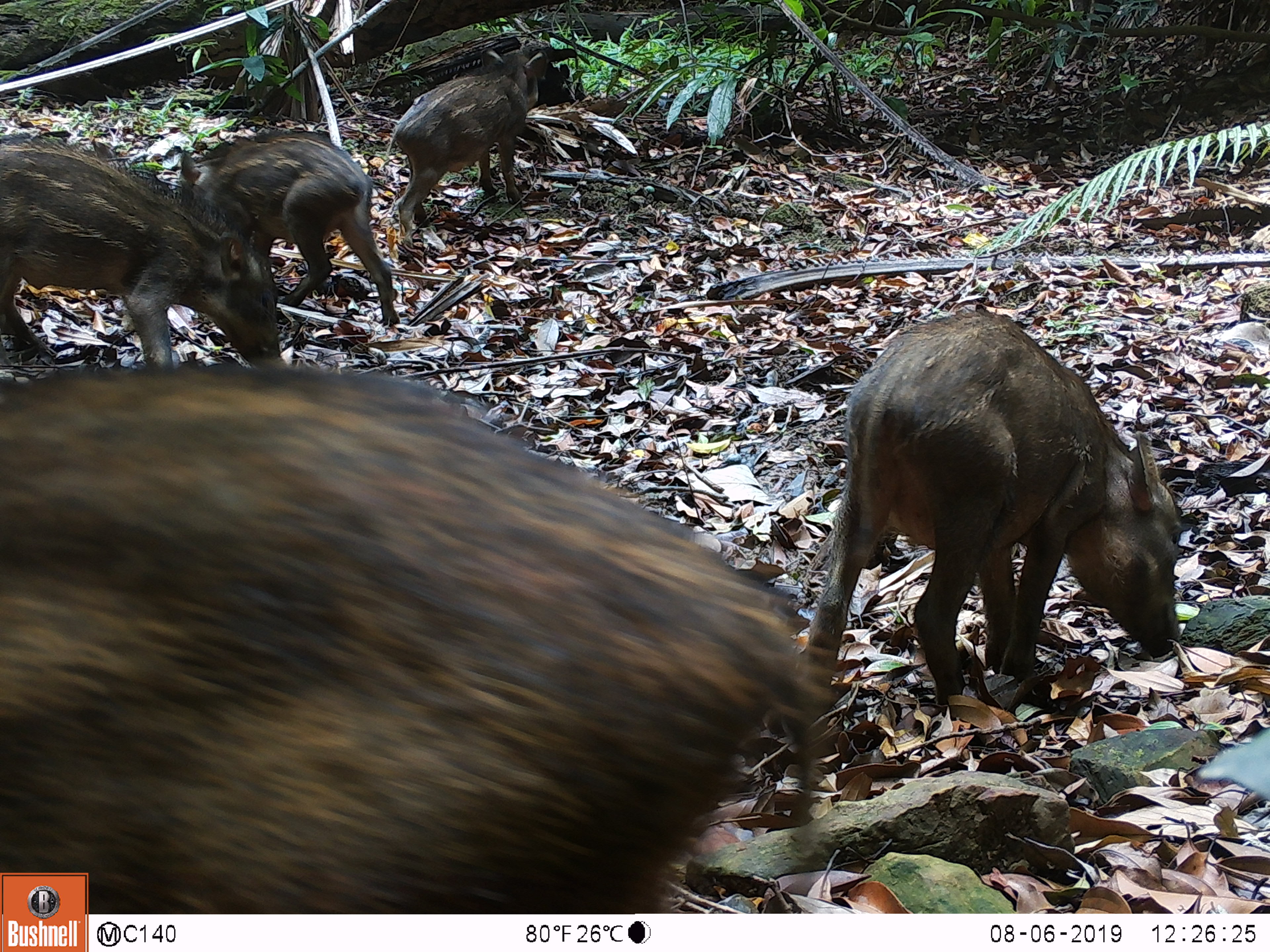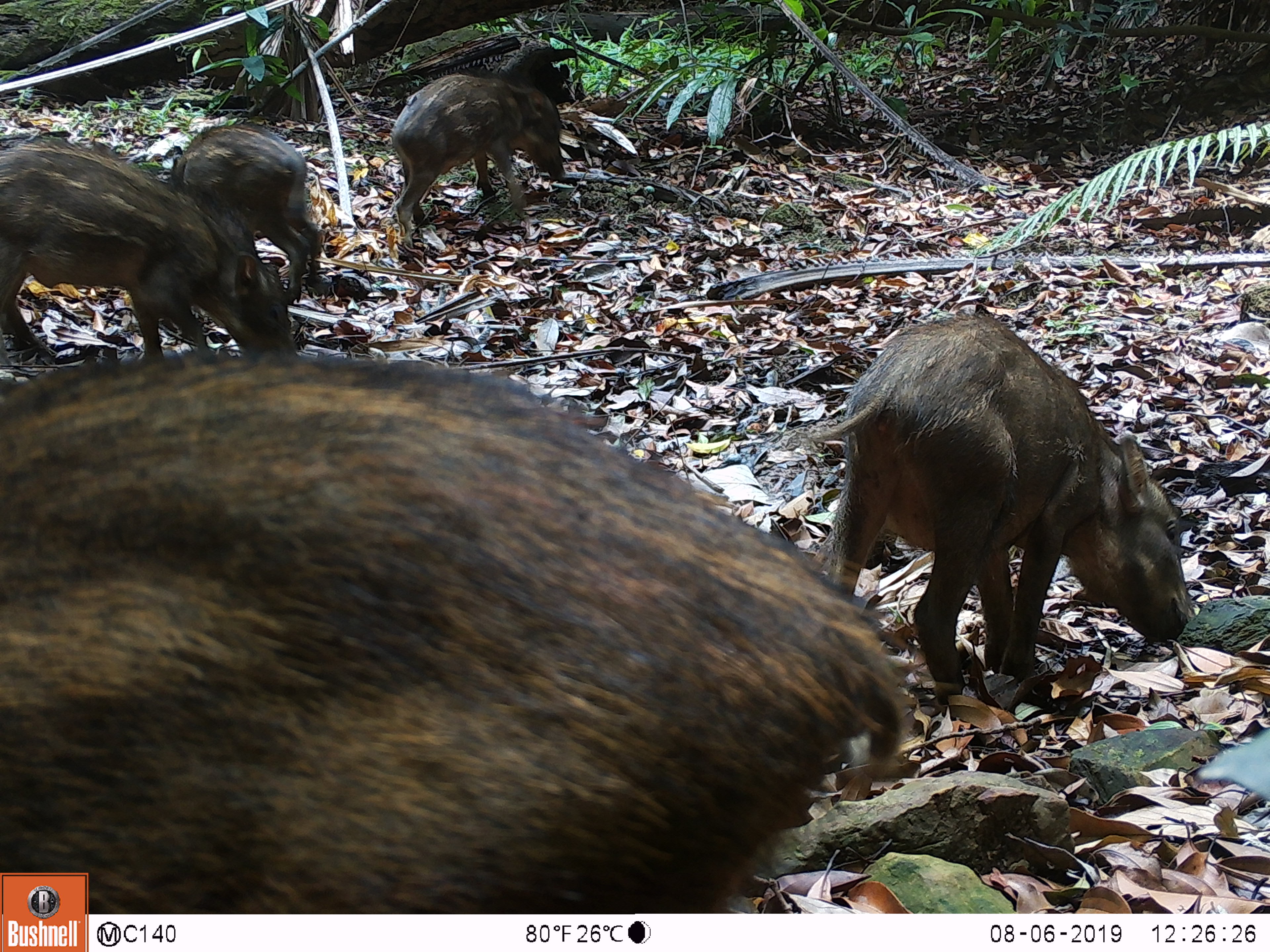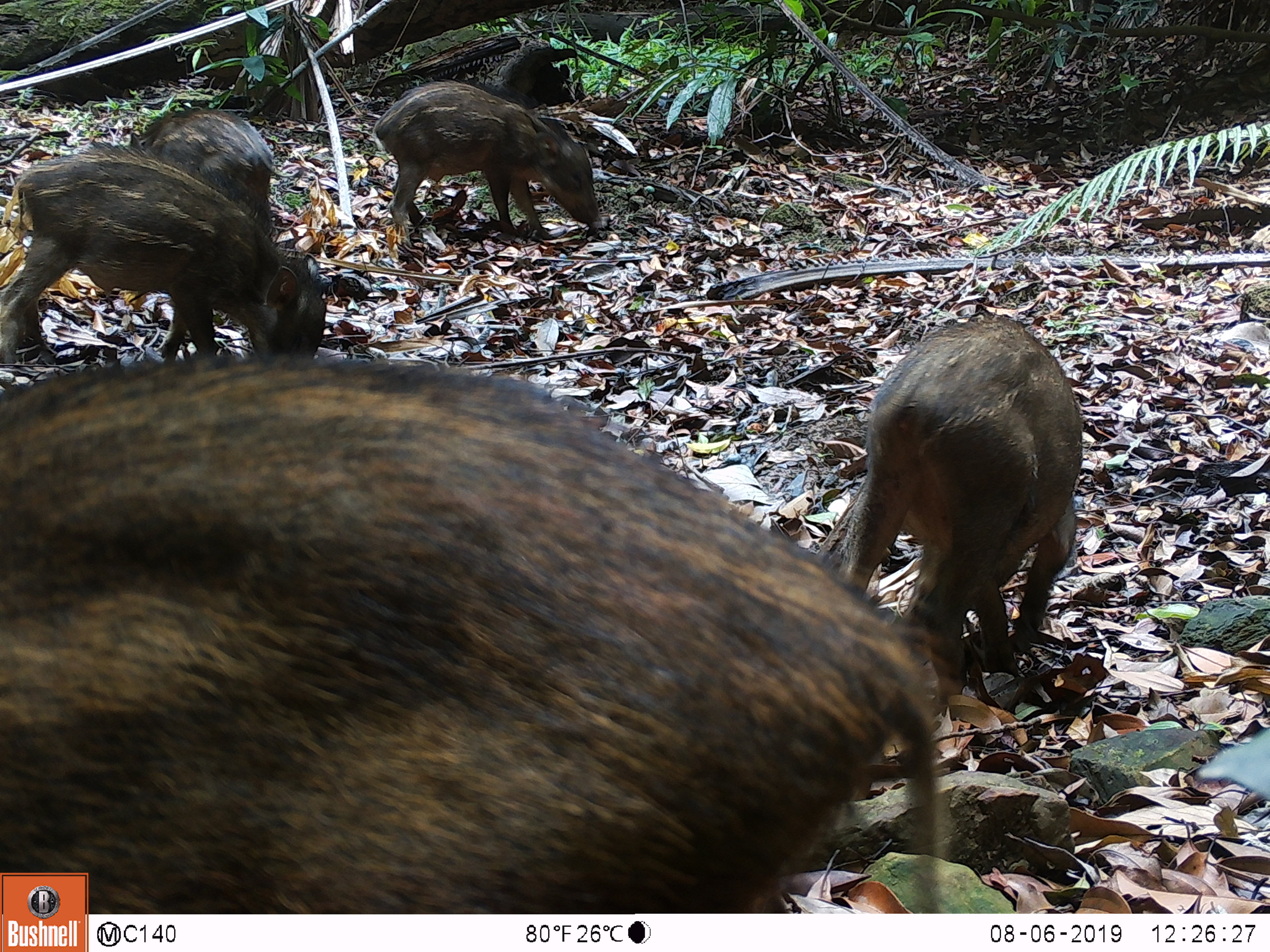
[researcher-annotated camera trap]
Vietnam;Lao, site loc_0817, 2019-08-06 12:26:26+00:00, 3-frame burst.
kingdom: Animalia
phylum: Chordata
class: Mammalia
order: Artiodactyla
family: Suidae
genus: Sus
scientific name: Sus scrofa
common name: eurasian wild pig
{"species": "eurasian wild pig (Sus scrofa)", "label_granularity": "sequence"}